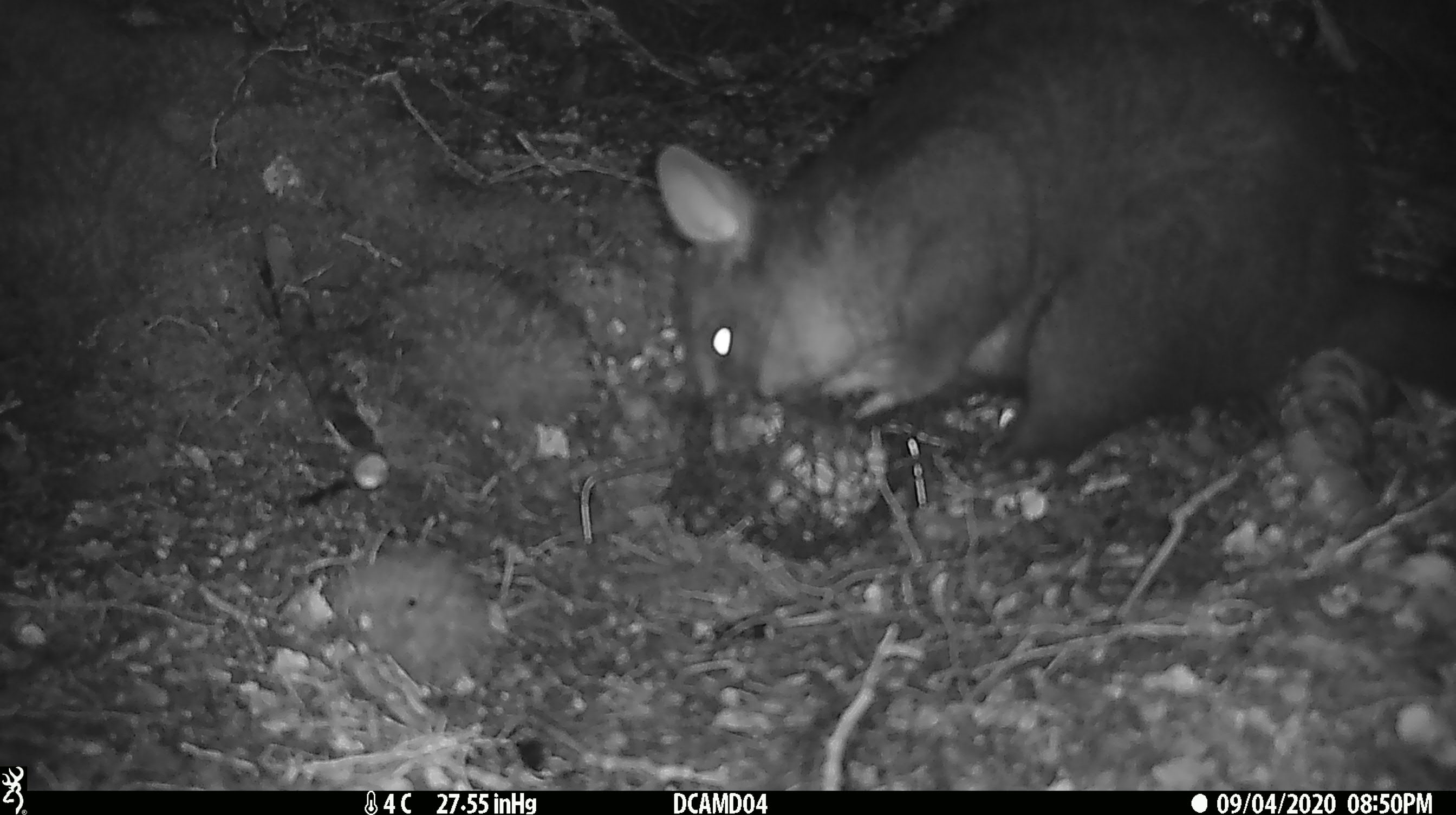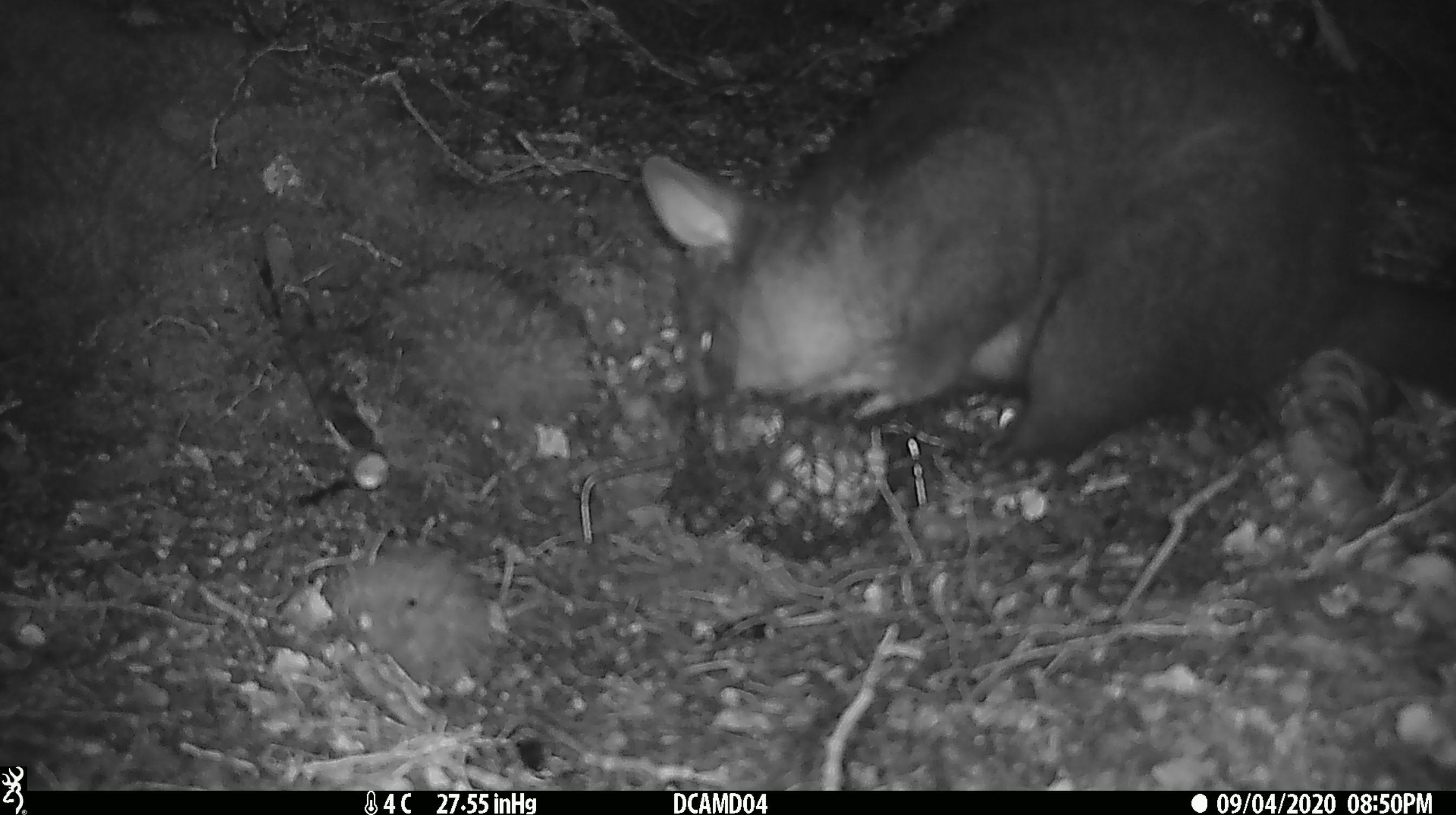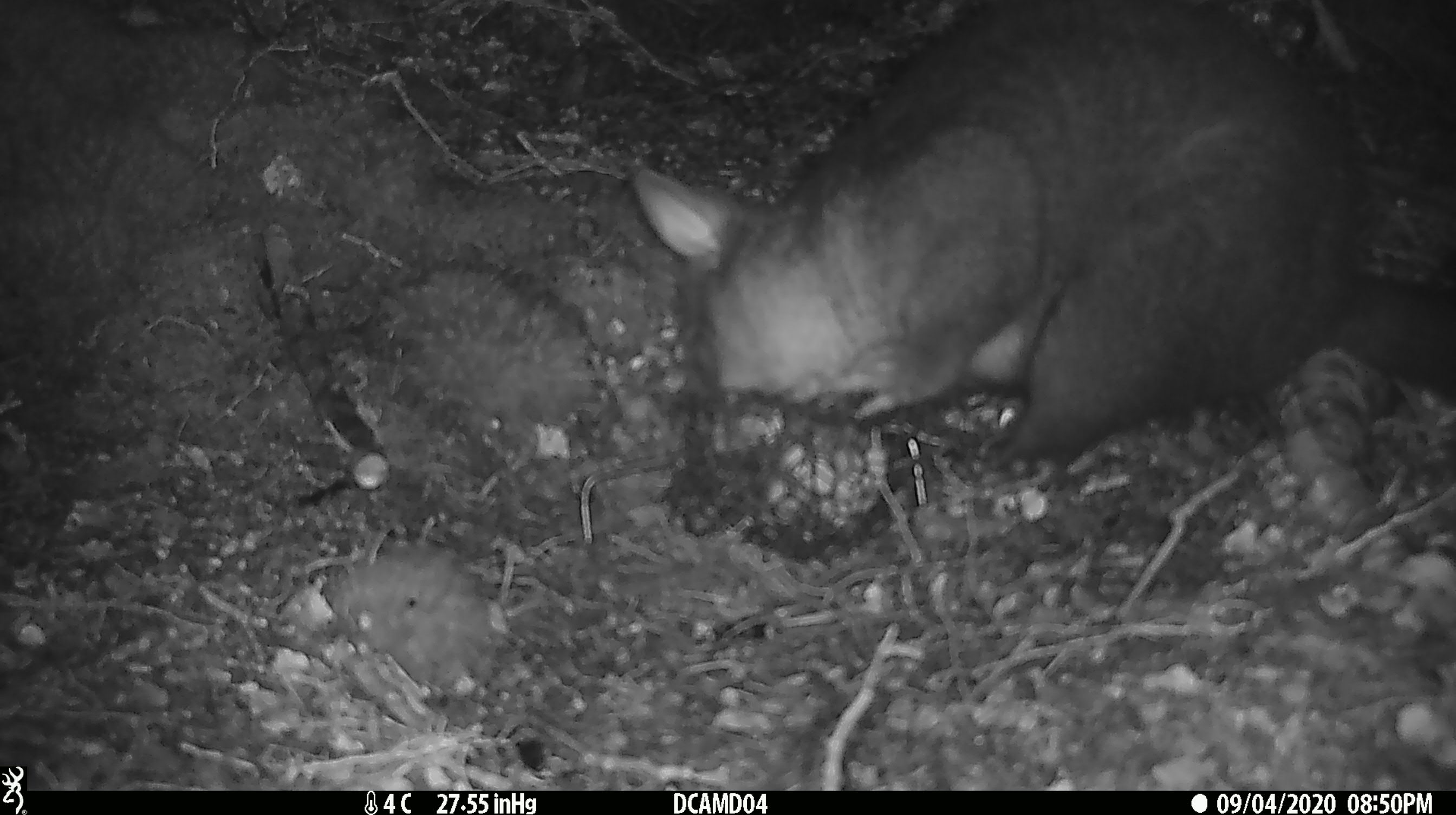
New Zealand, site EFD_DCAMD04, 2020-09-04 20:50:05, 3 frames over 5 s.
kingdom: Animalia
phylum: Chordata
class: Mammalia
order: Diprotodontia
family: Phalangeridae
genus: Trichosurus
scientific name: Trichosurus vulpecula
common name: common brushtail possum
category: possum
Possum (common brushtail possum) (Trichosurus vulpecula).